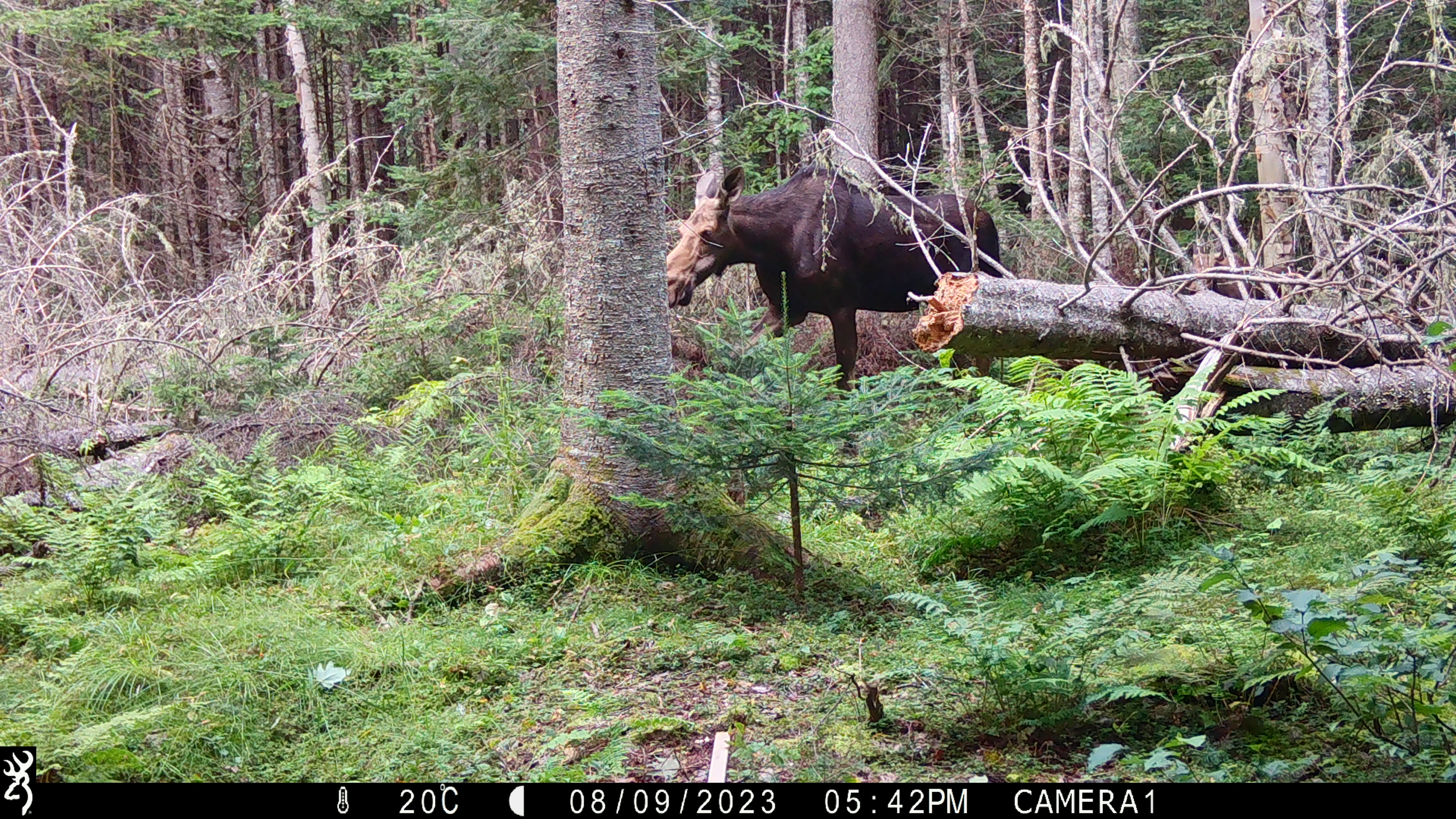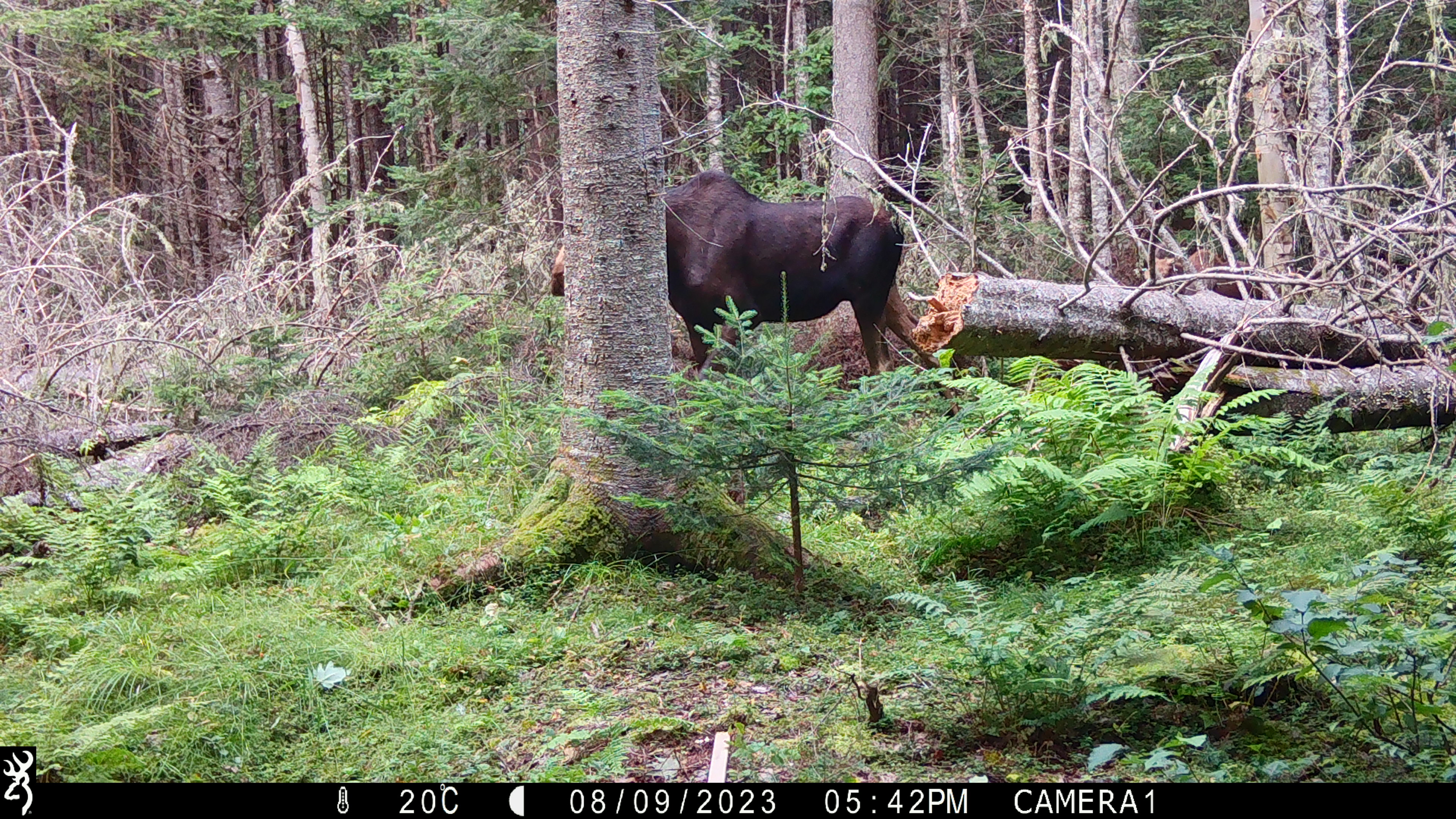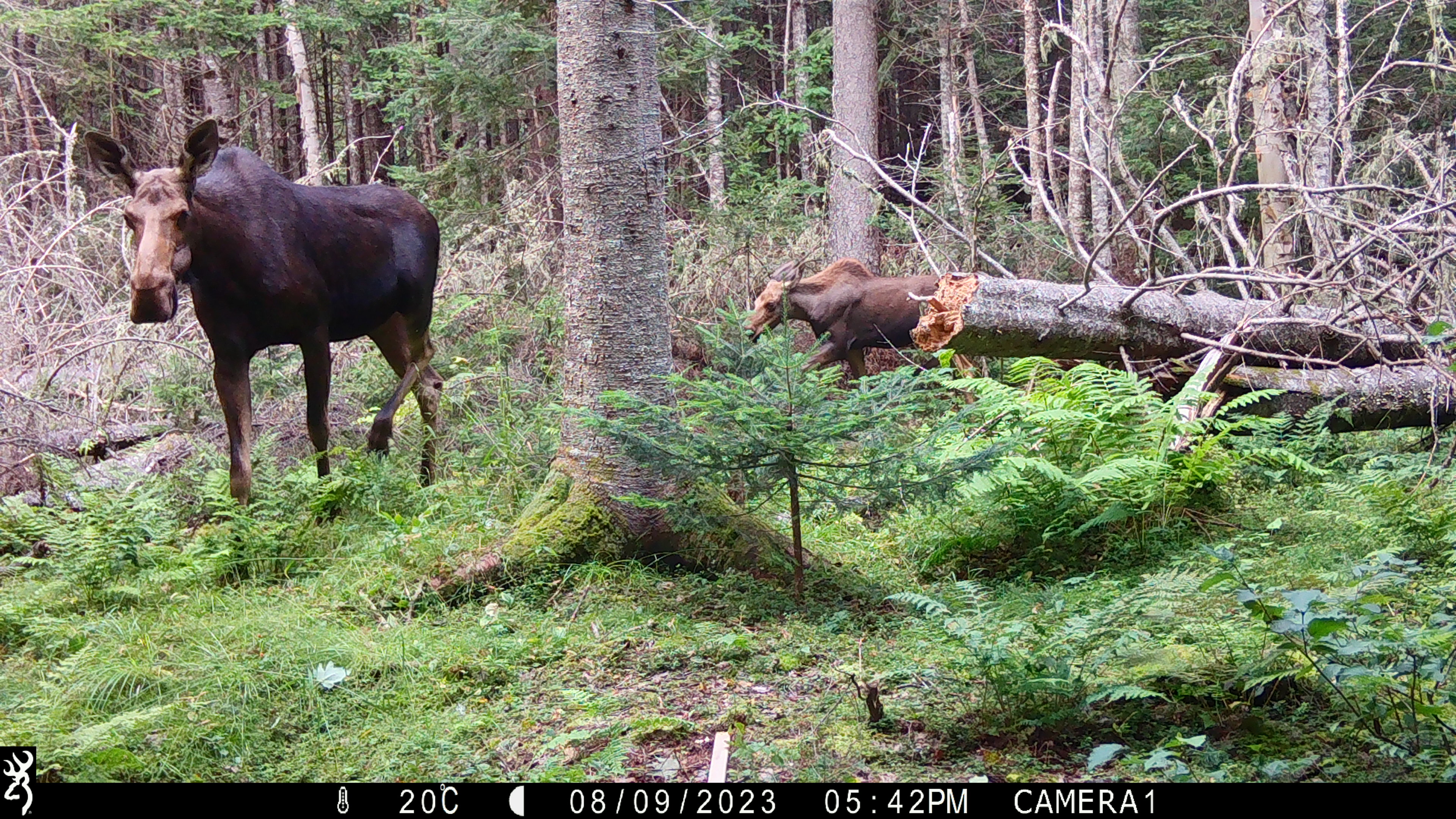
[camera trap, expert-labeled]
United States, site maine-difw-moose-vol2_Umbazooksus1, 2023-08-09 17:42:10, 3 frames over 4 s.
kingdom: Animalia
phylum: Chordata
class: Mammalia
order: Artiodactyla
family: Cervidae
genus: Alces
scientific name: Alces alces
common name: moose